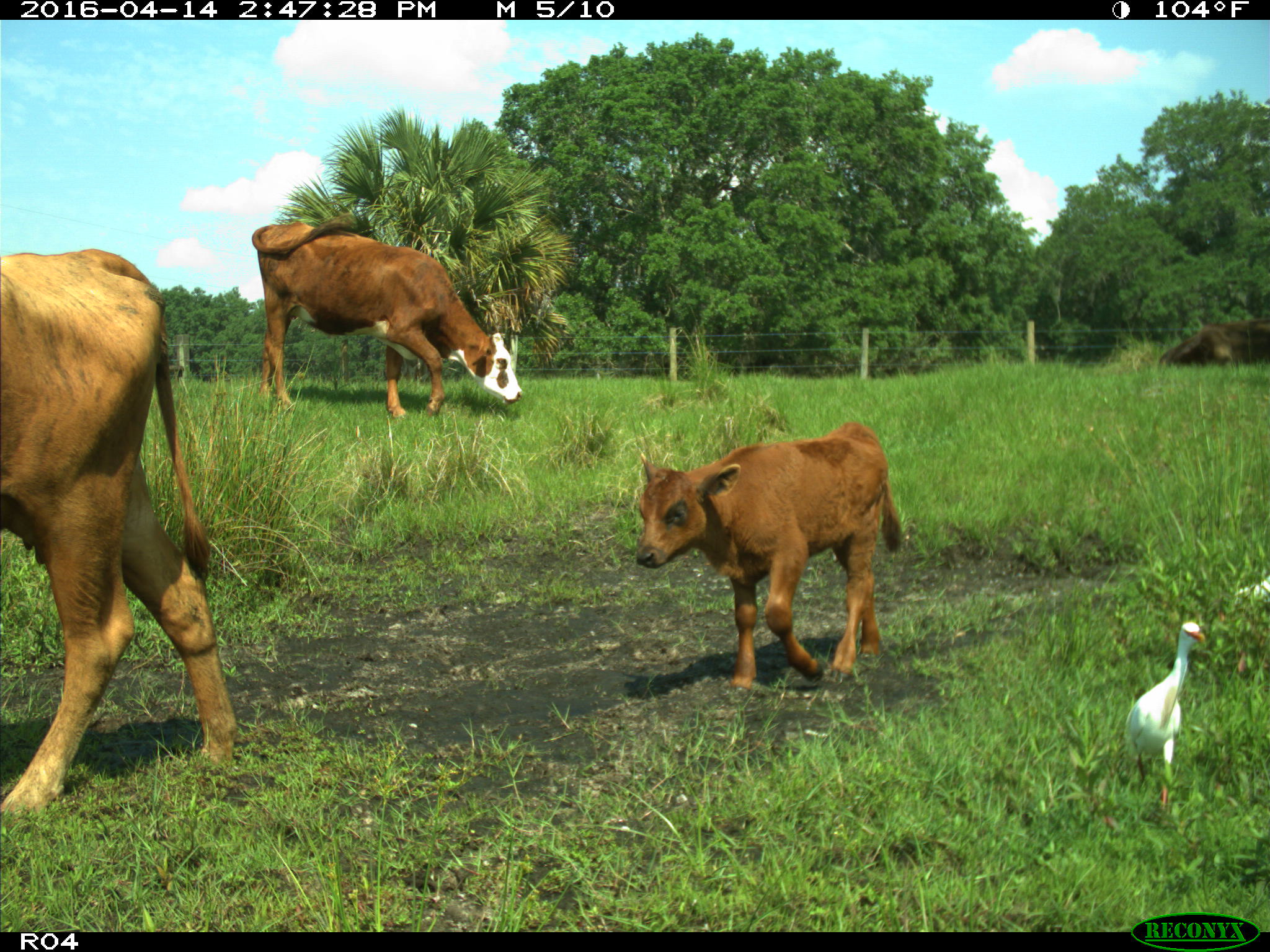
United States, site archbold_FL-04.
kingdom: Animalia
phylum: Chordata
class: Mammalia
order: Artiodactyla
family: Bovidae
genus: Bos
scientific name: Bos taurus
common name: domestic cow